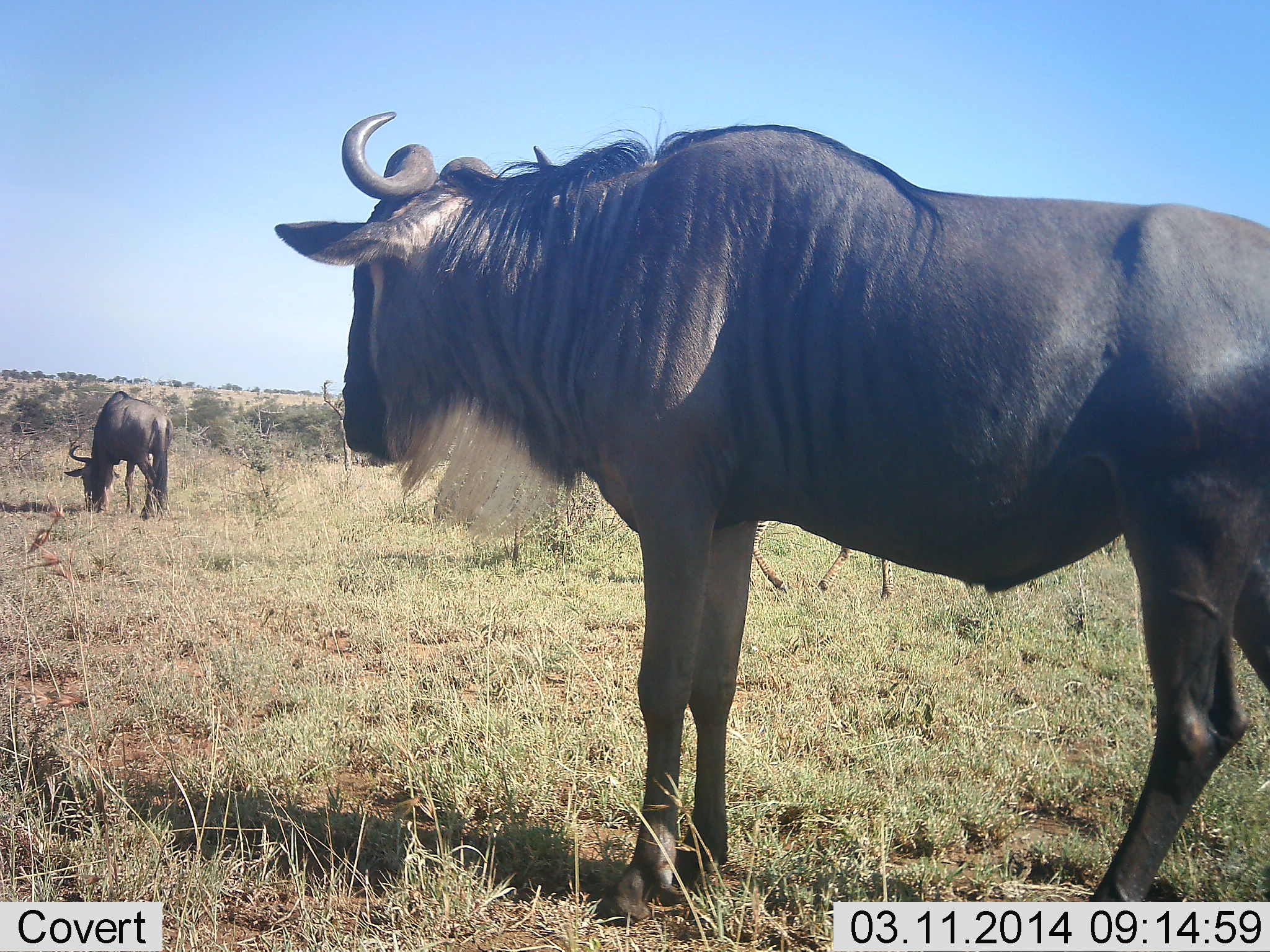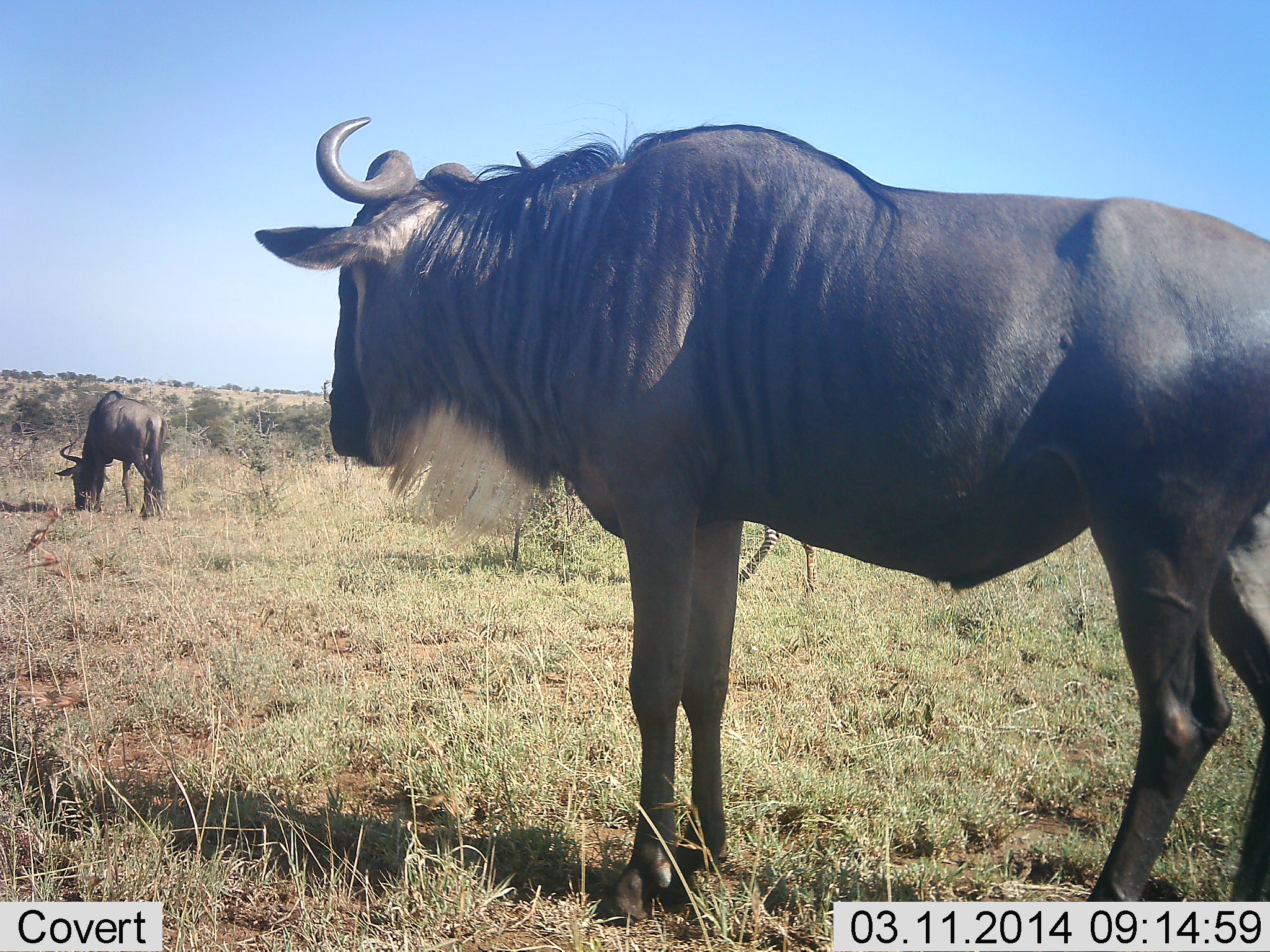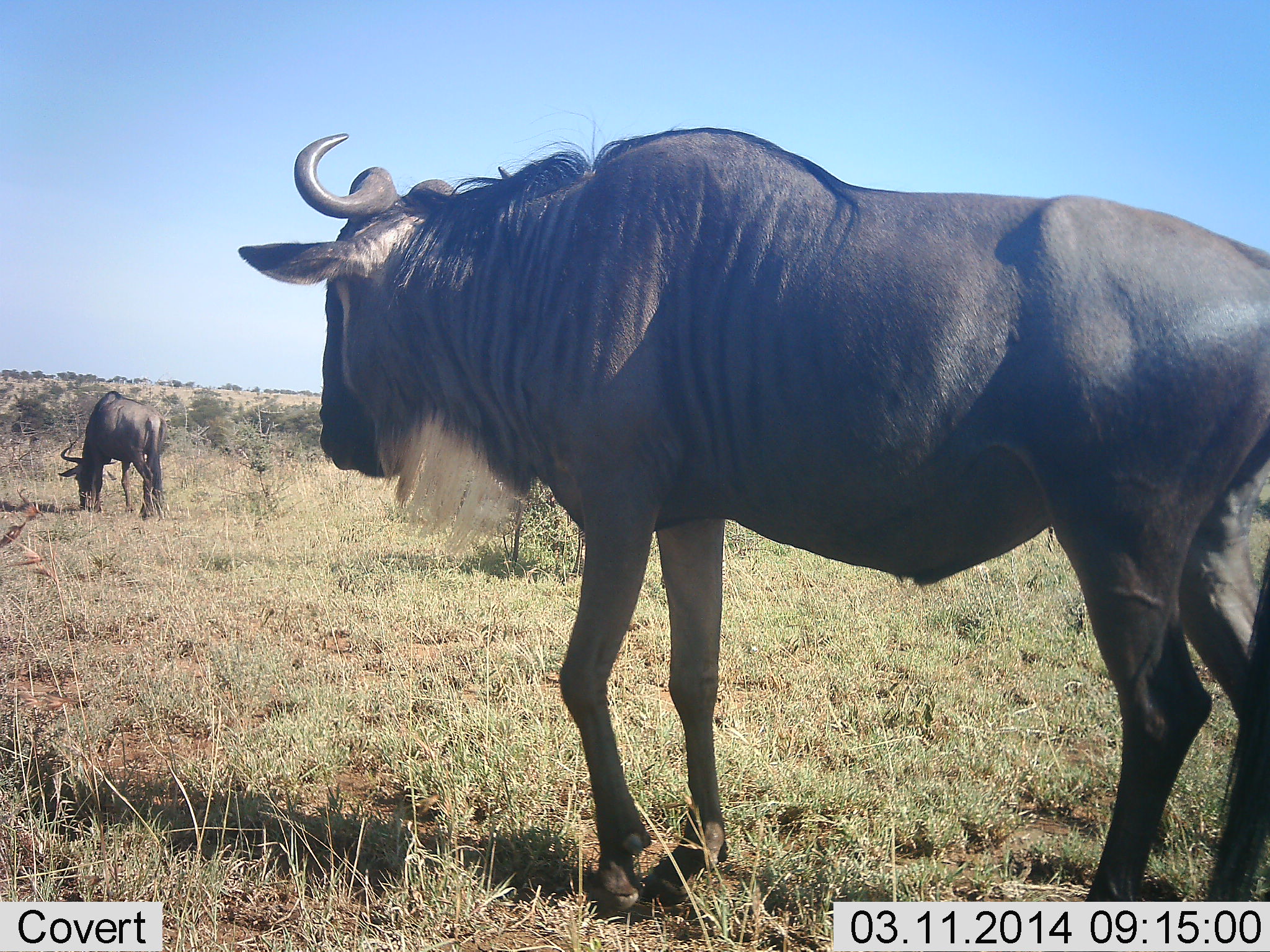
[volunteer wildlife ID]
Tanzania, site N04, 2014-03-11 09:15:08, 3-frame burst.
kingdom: Animalia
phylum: Chordata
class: Mammalia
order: Artiodactyla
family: Bovidae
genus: Connochaetes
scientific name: Connochaetes taurinus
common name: blue wildebeest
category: wildebeest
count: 2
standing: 87%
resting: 0%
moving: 27%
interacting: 0%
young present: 7%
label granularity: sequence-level